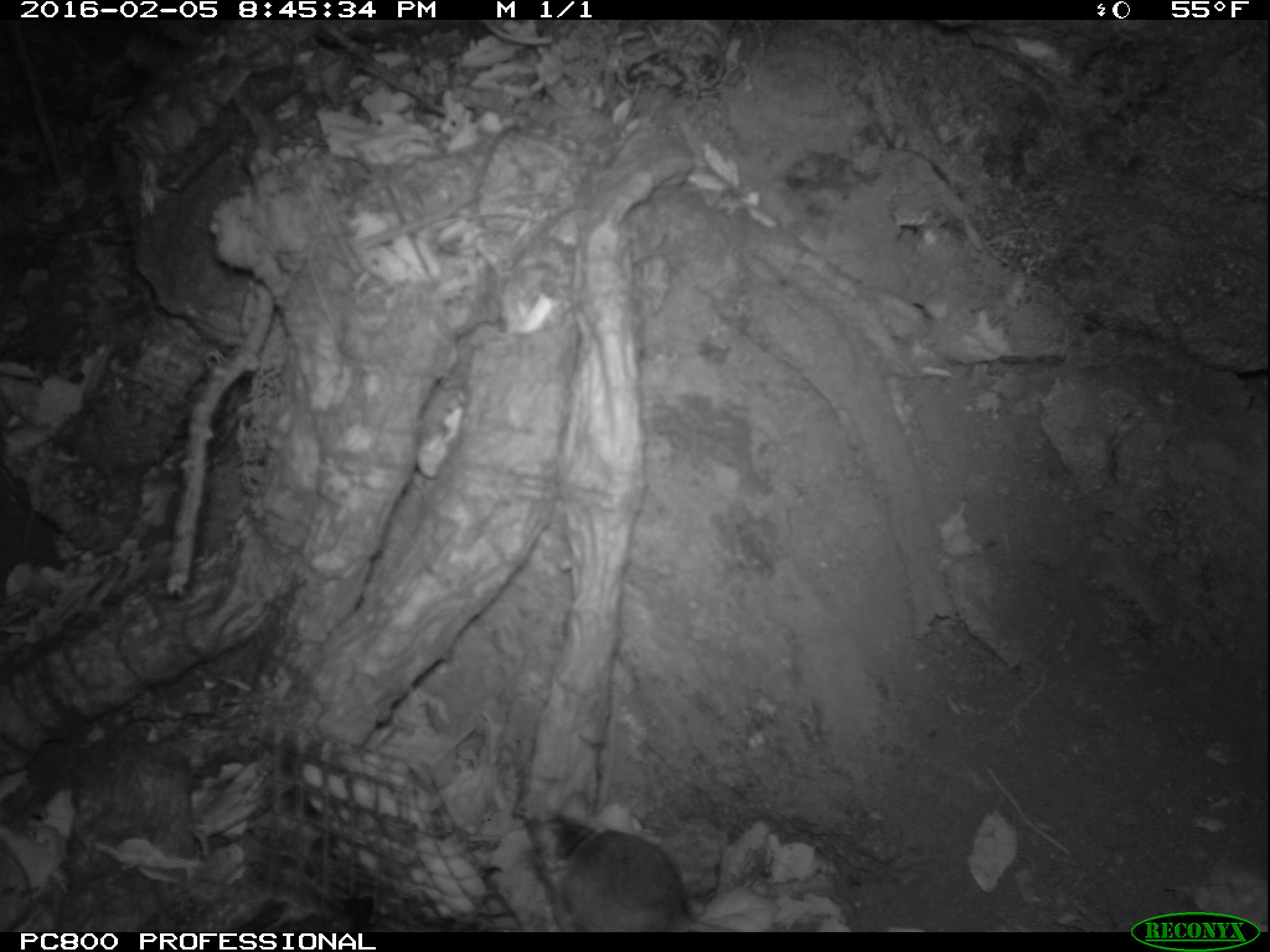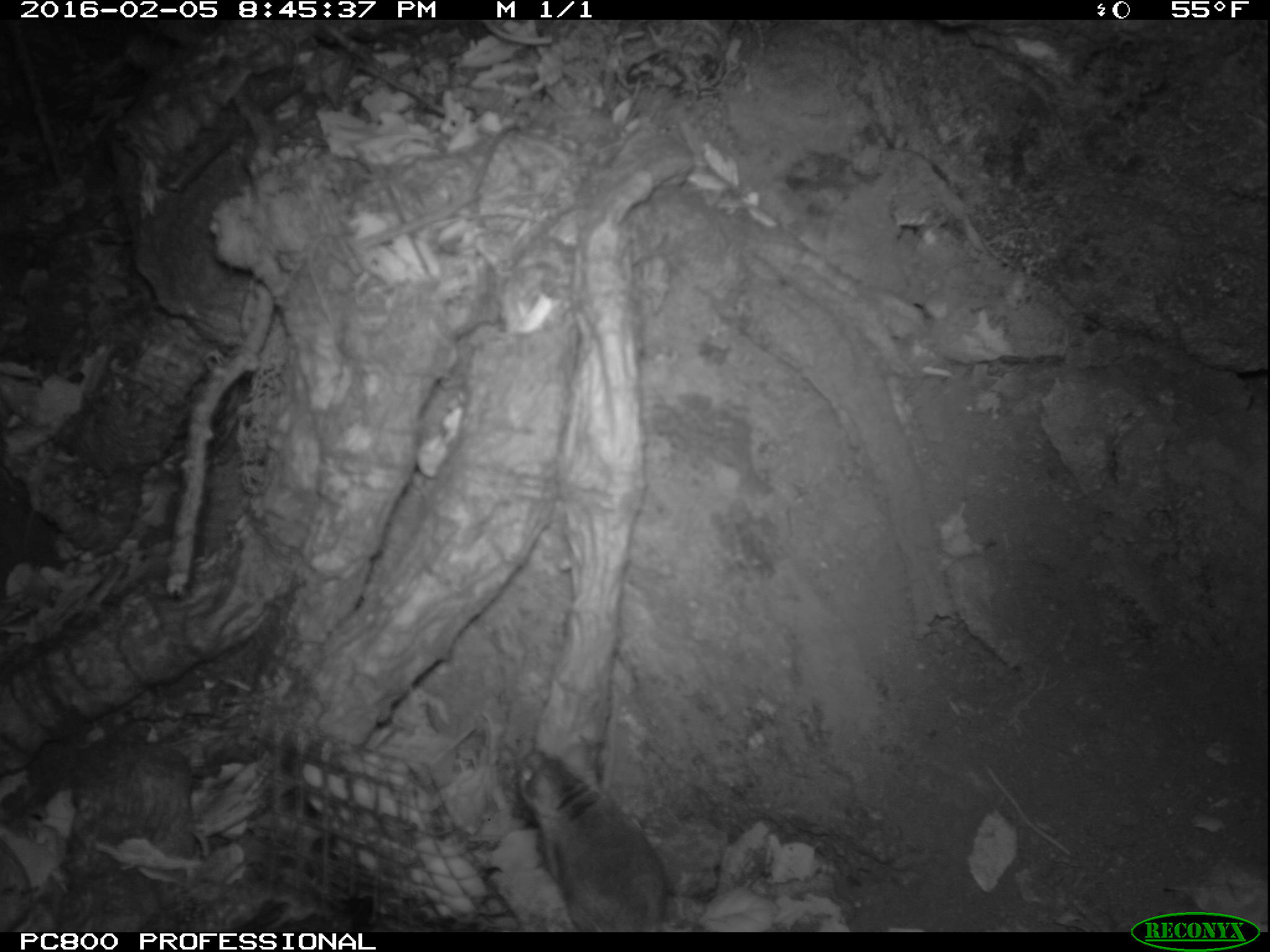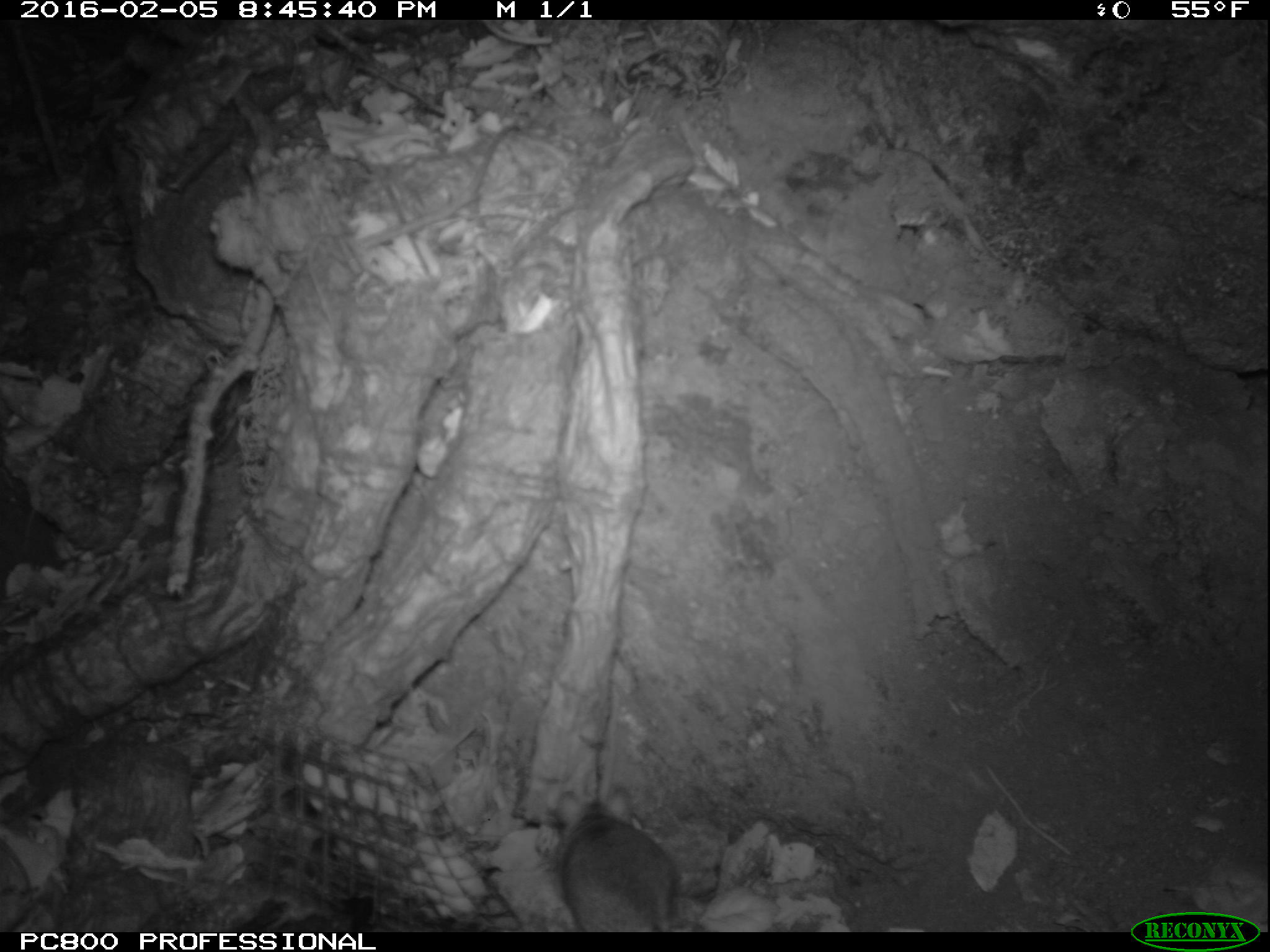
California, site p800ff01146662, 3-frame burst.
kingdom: Animalia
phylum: Chordata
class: Mammalia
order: Rodentia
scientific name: Rodentia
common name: rodent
Rodent (Rodentia).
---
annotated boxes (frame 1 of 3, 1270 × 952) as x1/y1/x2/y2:
rodent: 559/824/740/931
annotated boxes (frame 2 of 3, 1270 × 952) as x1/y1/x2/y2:
rodent: 518/738/668/932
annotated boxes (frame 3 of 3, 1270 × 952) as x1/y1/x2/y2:
rodent: 546/783/683/932